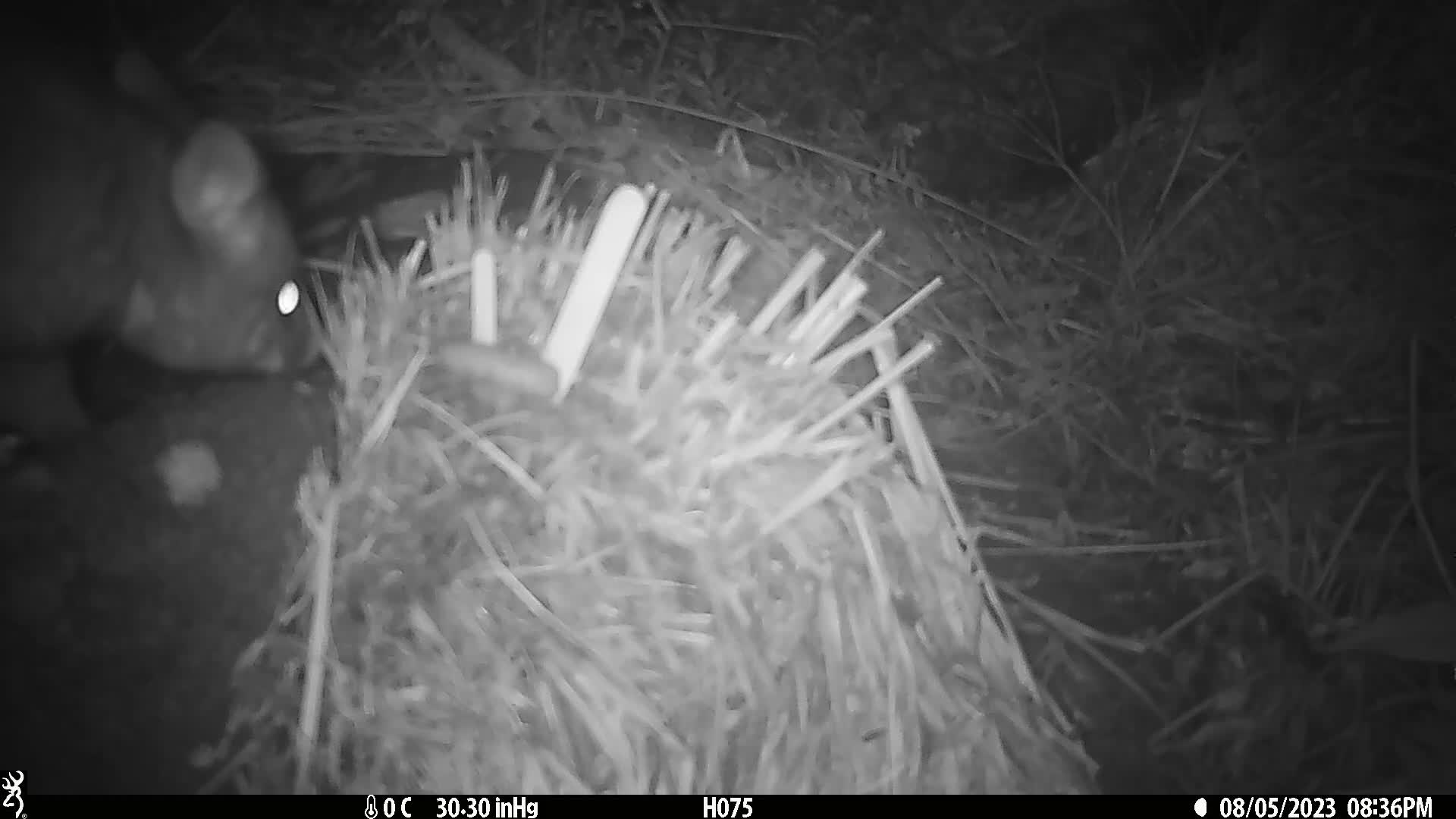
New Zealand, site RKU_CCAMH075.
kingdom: Animalia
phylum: Chordata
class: Mammalia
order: Diprotodontia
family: Phalangeridae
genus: Trichosurus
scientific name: Trichosurus vulpecula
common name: common brushtail possum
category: possum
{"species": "possum (common brushtail possum) (Trichosurus vulpecula)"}